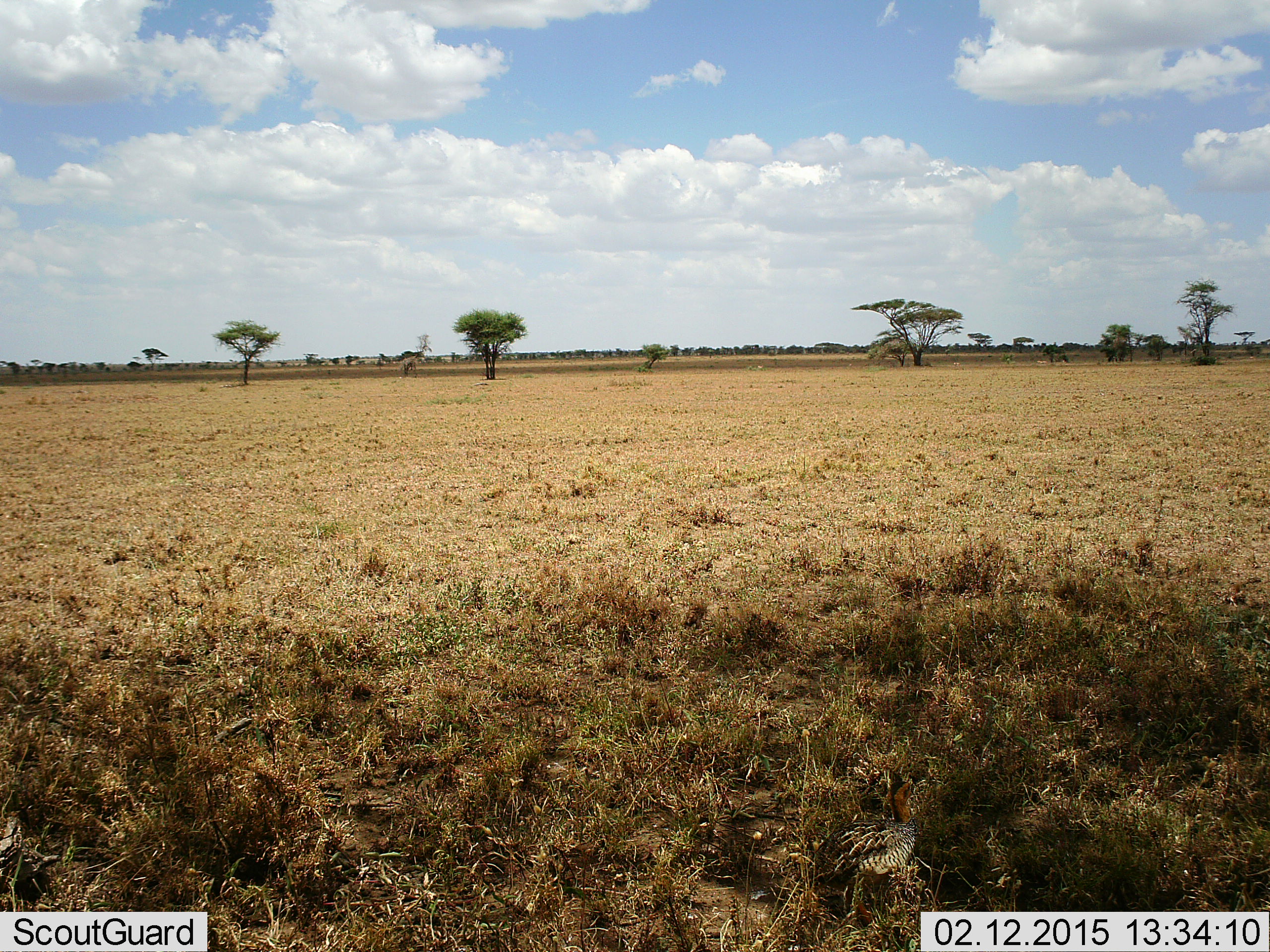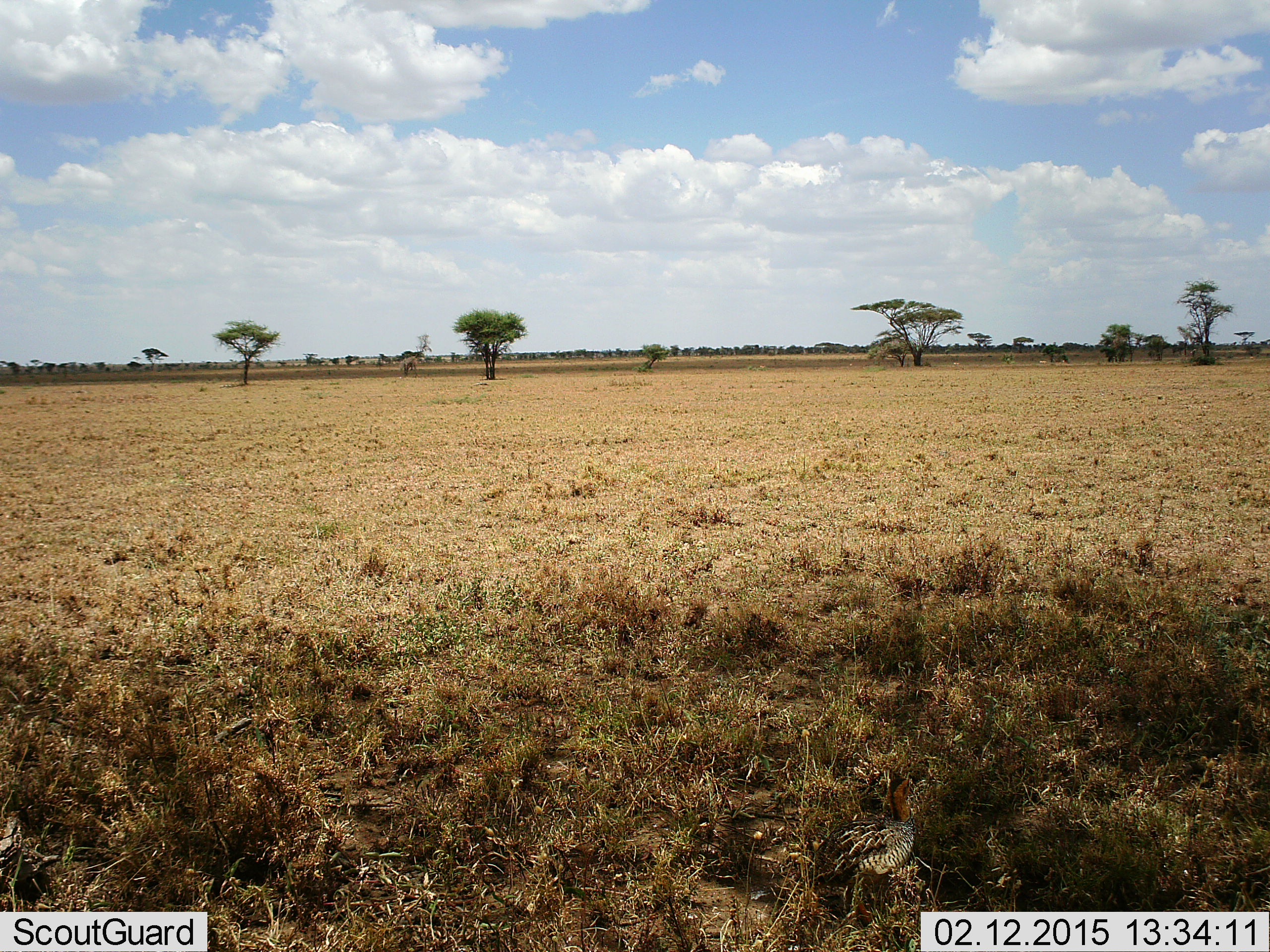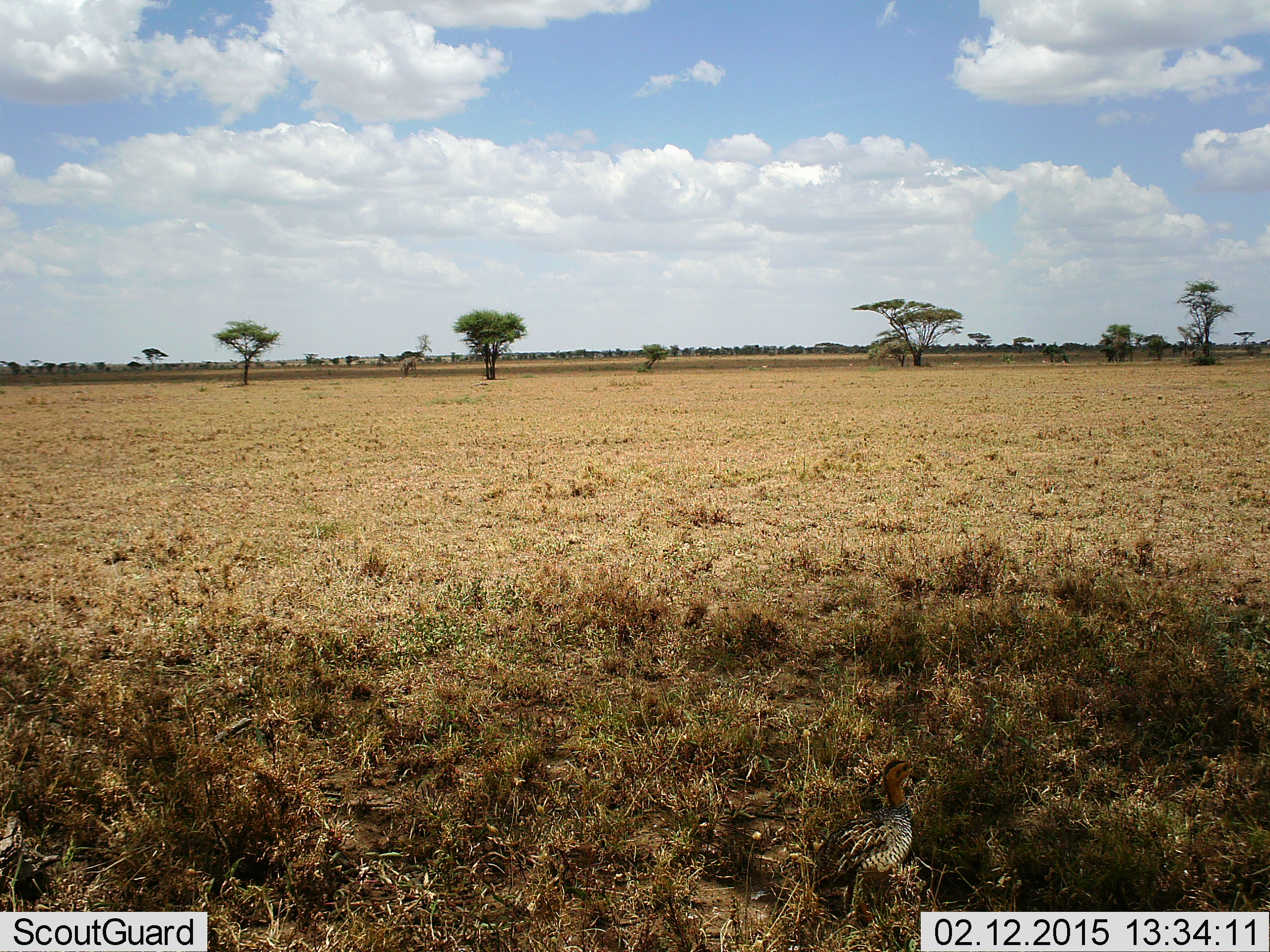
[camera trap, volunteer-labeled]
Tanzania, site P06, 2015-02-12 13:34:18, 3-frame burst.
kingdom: Animalia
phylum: Chordata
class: Aves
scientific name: Aves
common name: bird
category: otherbird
Otherbird (bird) (Aves), count 1. Behavior (volunteer vote fractions): standing 100%, resting 0%, moving 0%, interacting 0%. Young present (vote fraction): 0%. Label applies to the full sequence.